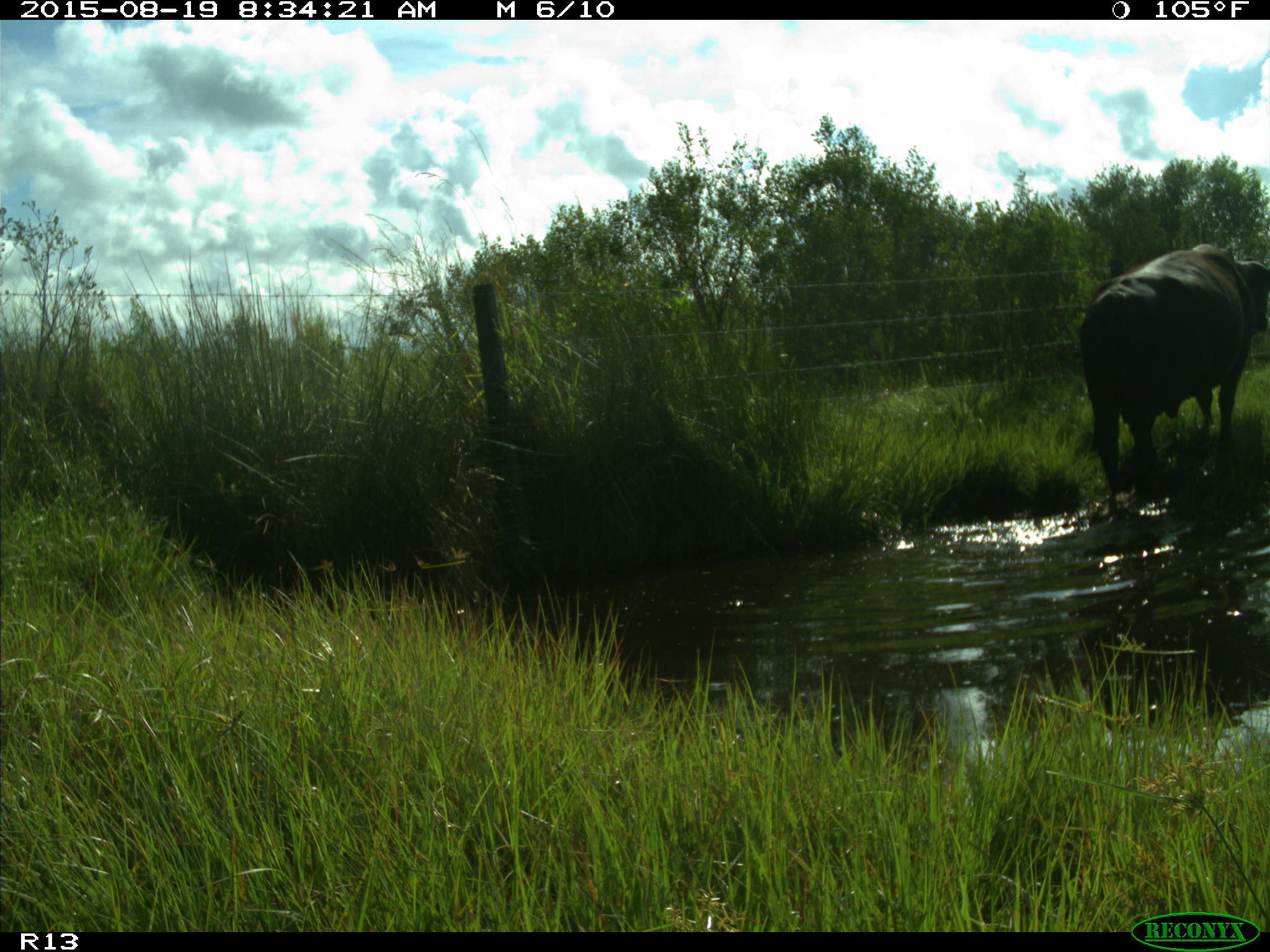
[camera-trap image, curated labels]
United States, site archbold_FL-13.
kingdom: Animalia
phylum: Chordata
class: Mammalia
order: Artiodactyla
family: Bovidae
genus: Bos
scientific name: Bos taurus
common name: domestic cow